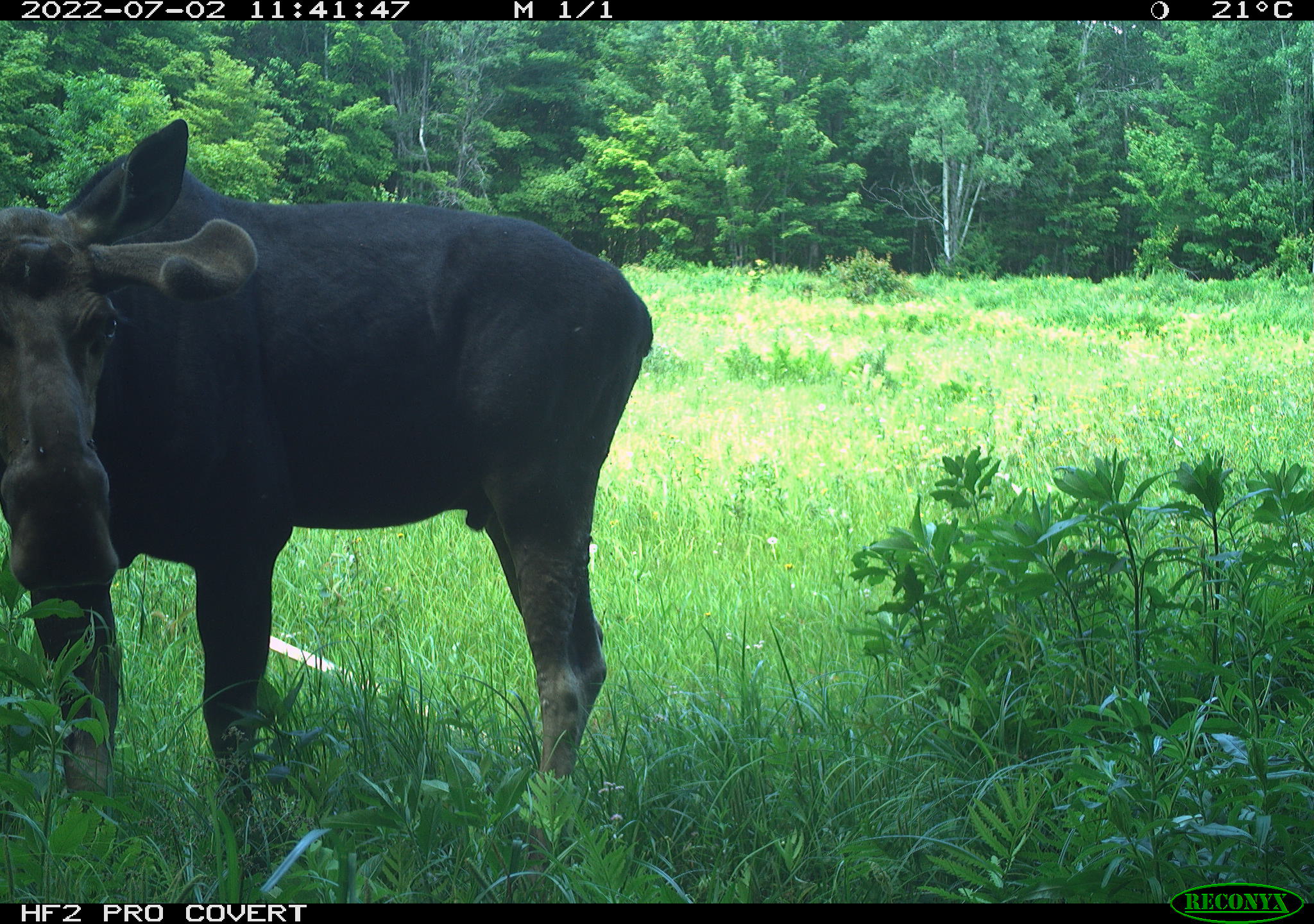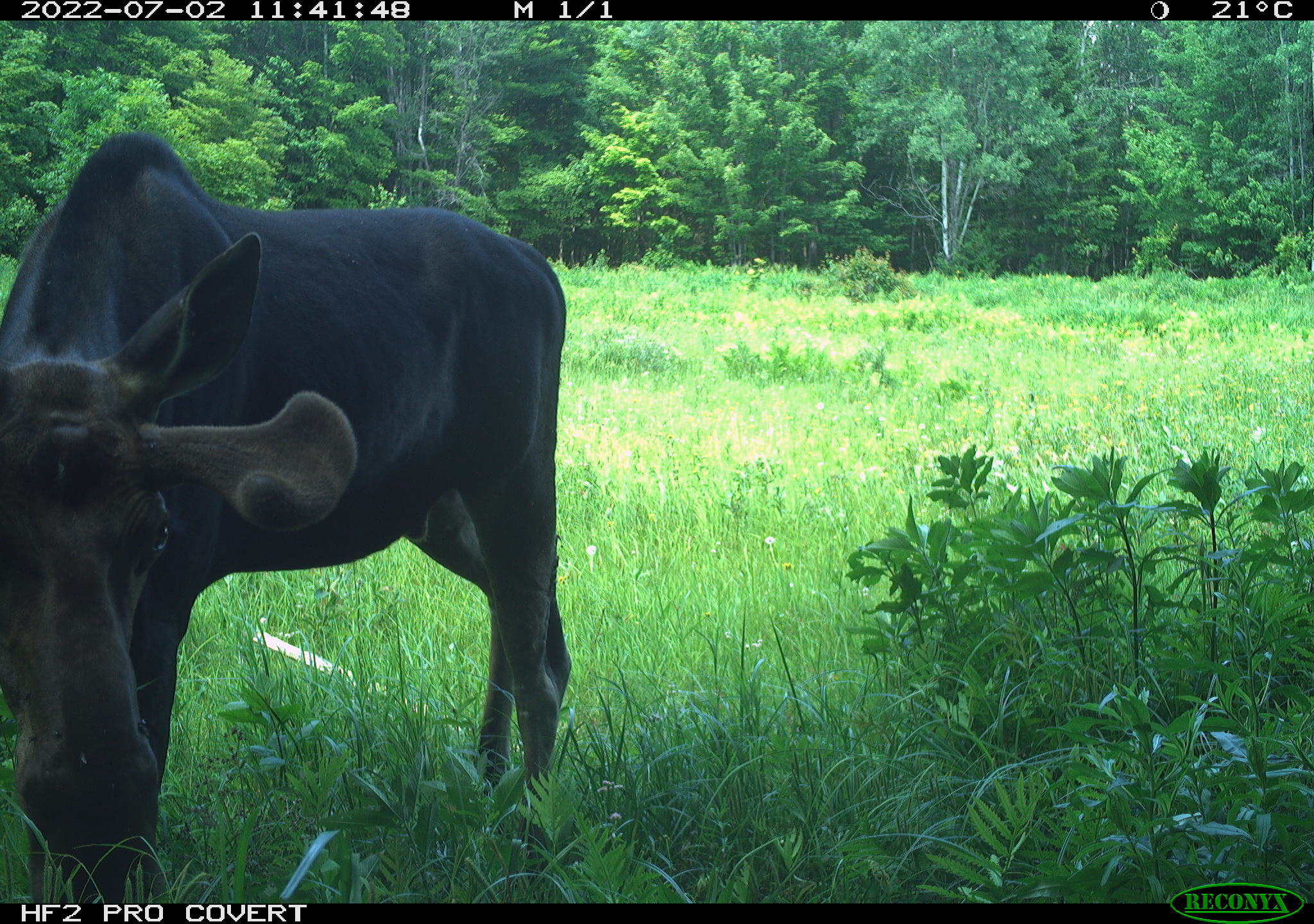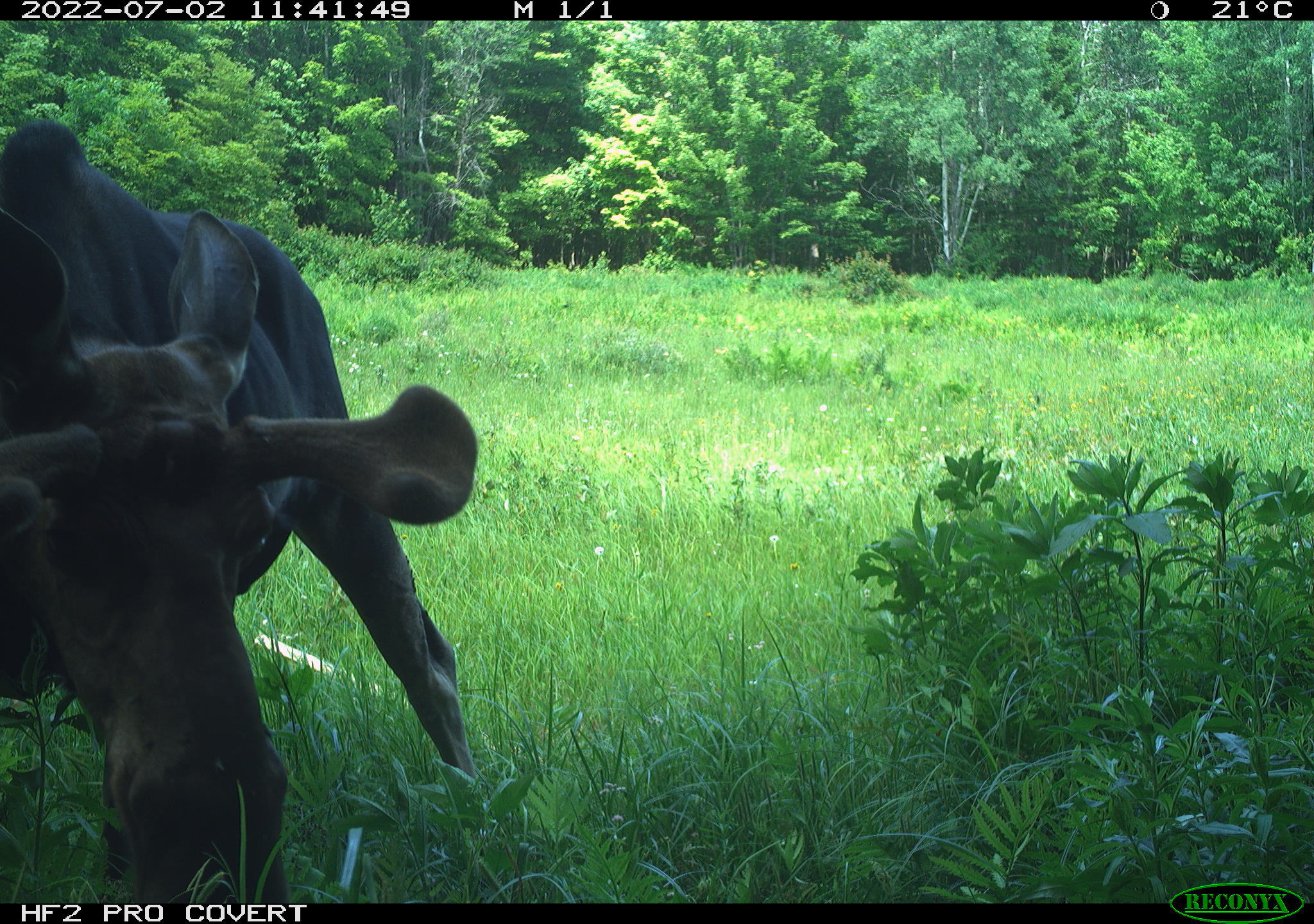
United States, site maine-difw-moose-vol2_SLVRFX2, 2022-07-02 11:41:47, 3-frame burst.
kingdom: Animalia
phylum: Chordata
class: Mammalia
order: Artiodactyla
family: Cervidae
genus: Alces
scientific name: Alces alces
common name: moose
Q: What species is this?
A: Moose (Alces alces).